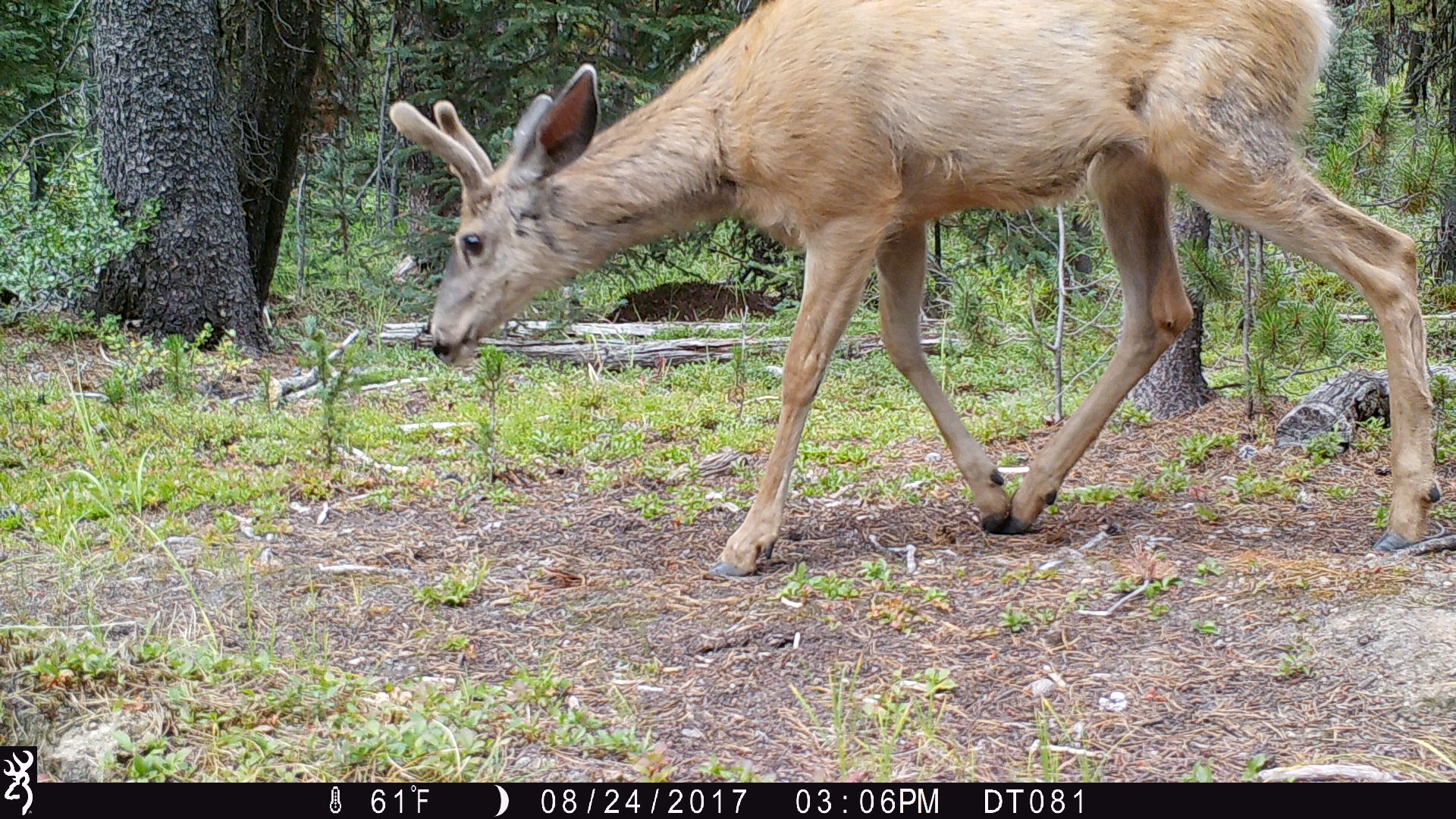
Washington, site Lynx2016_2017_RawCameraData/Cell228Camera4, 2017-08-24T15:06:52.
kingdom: Animalia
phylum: Chordata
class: Mammalia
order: Artiodactyla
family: Cervidae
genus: Odocoileus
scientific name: Odocoileus hemionus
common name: mule deer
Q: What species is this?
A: Odocoileus hemionus (mule deer).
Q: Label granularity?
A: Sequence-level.